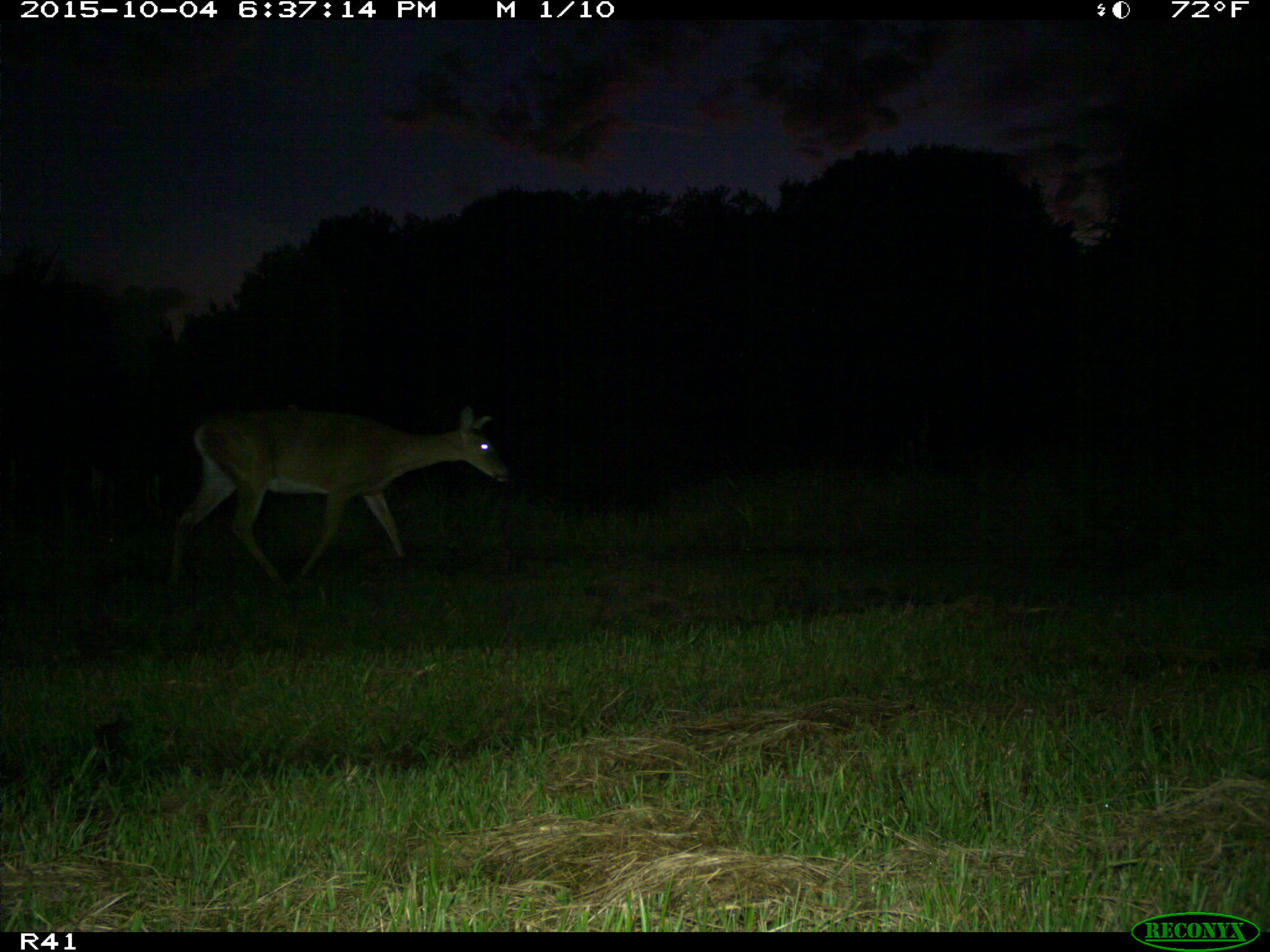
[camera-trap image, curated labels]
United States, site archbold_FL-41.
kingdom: Animalia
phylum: Chordata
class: Mammalia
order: Artiodactyla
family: Cervidae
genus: Odocoileus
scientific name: Odocoileus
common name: deer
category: unidentified deer